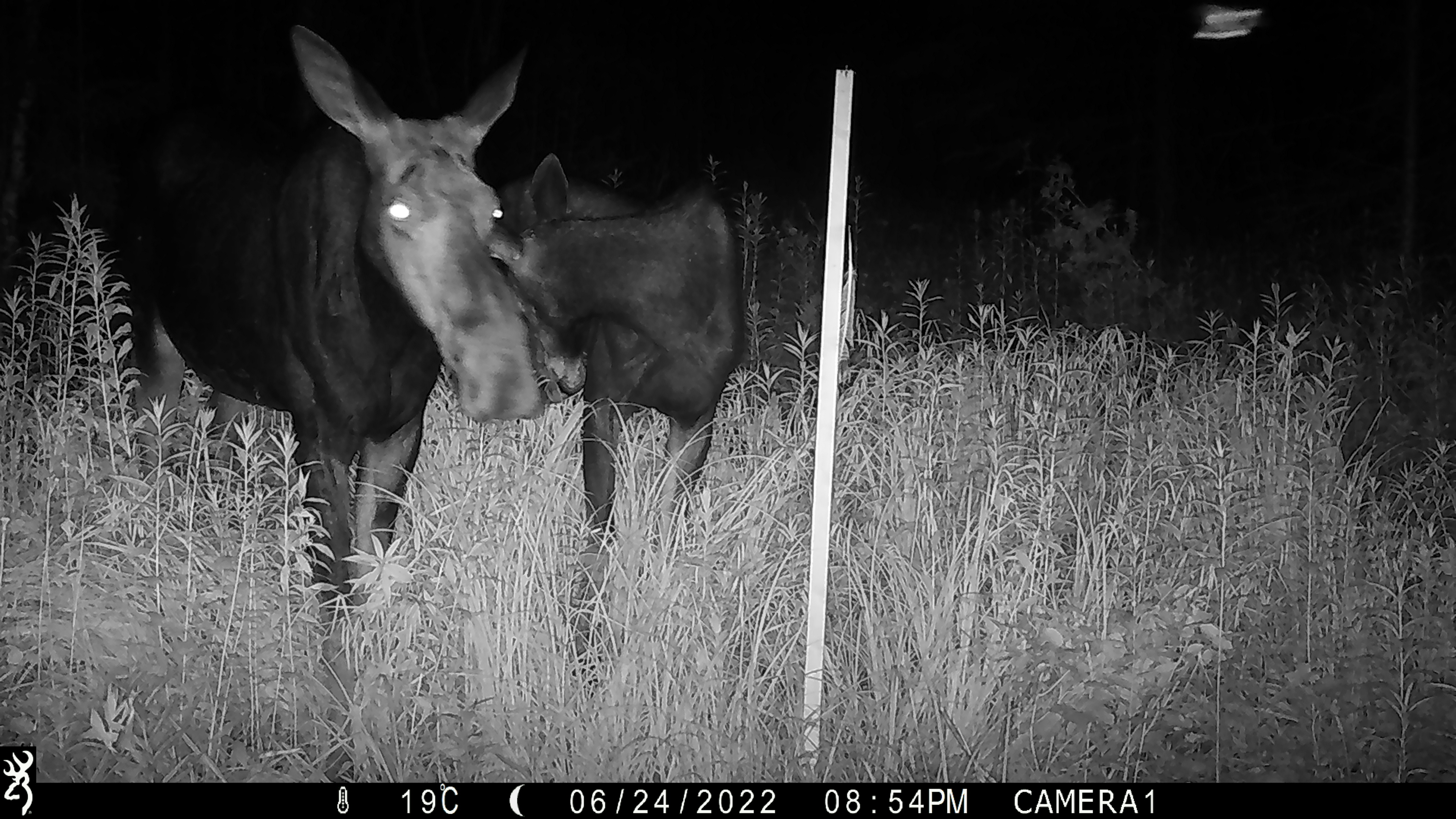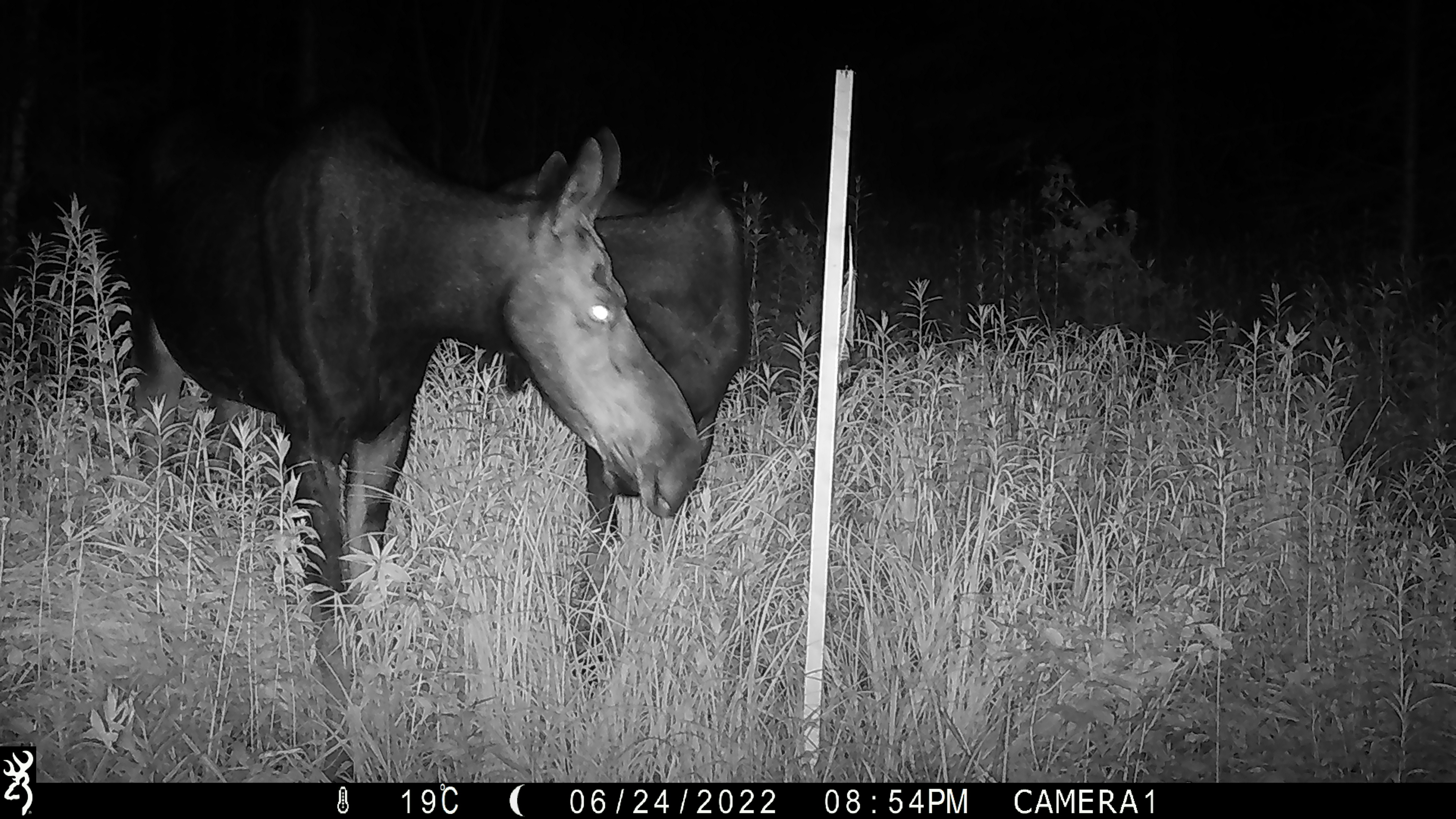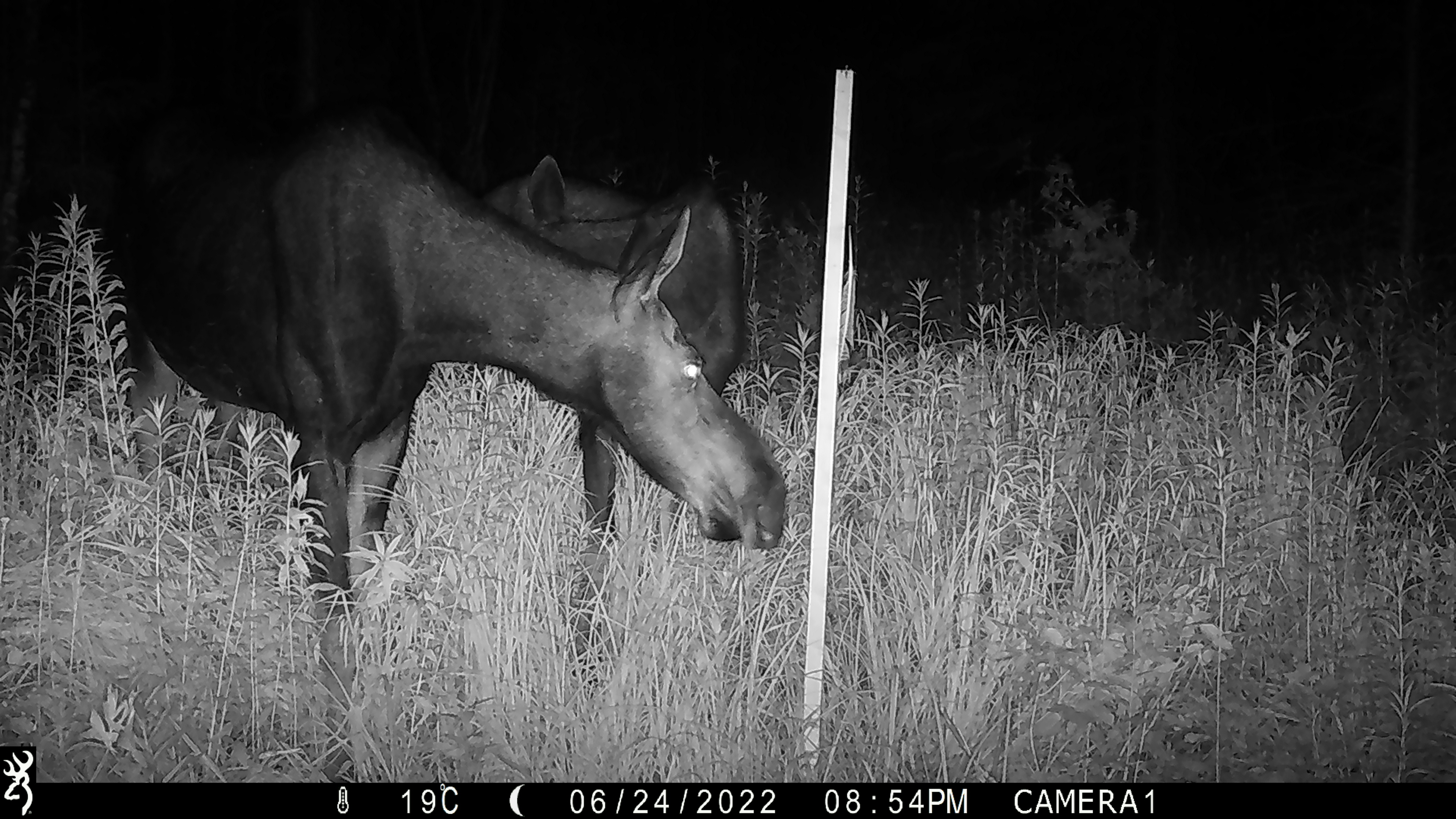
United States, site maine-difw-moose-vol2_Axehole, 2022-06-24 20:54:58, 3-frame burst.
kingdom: Animalia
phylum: Chordata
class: Mammalia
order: Artiodactyla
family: Cervidae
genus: Alces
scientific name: Alces alces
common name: moose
Moose (Alces alces).